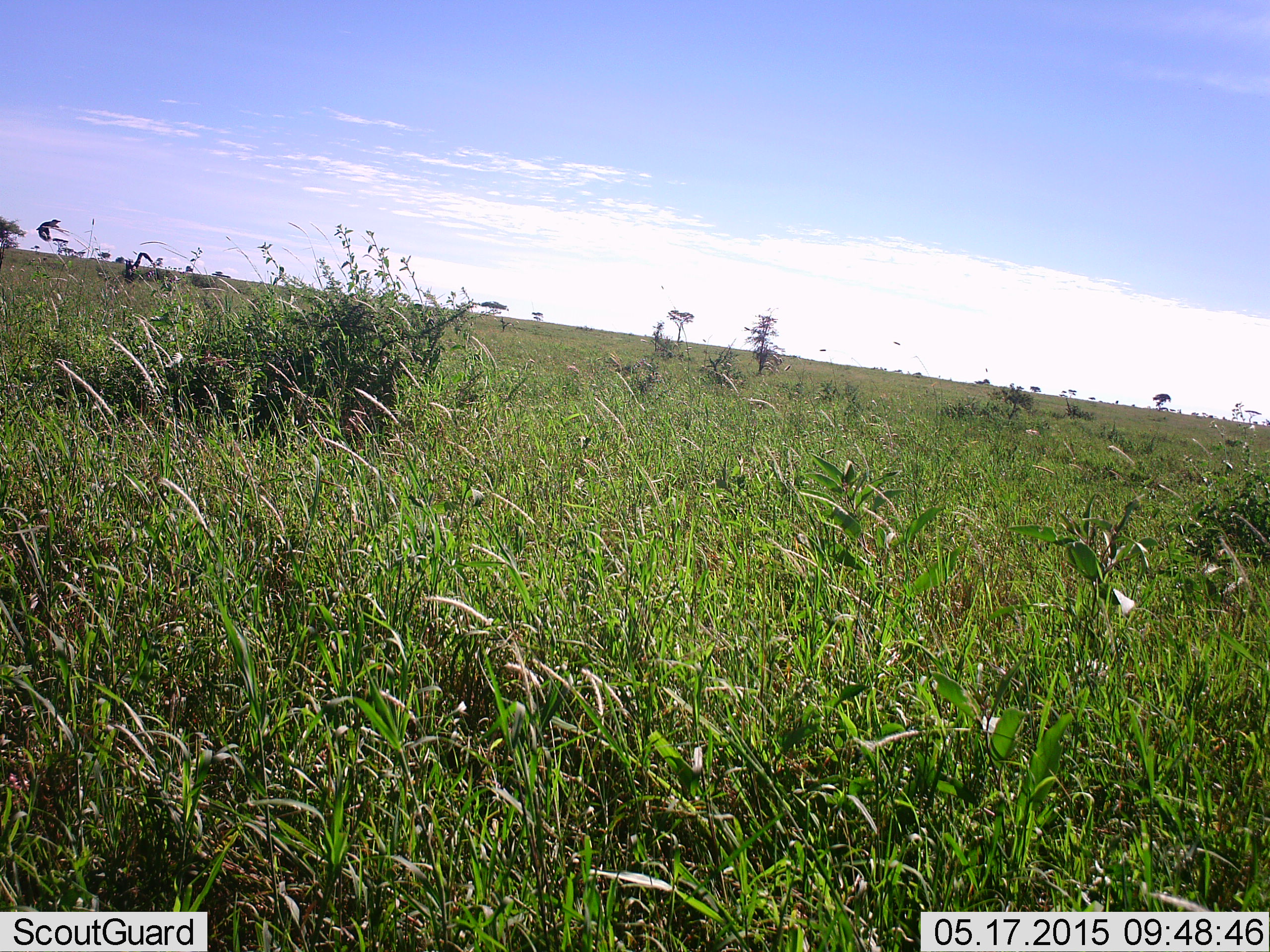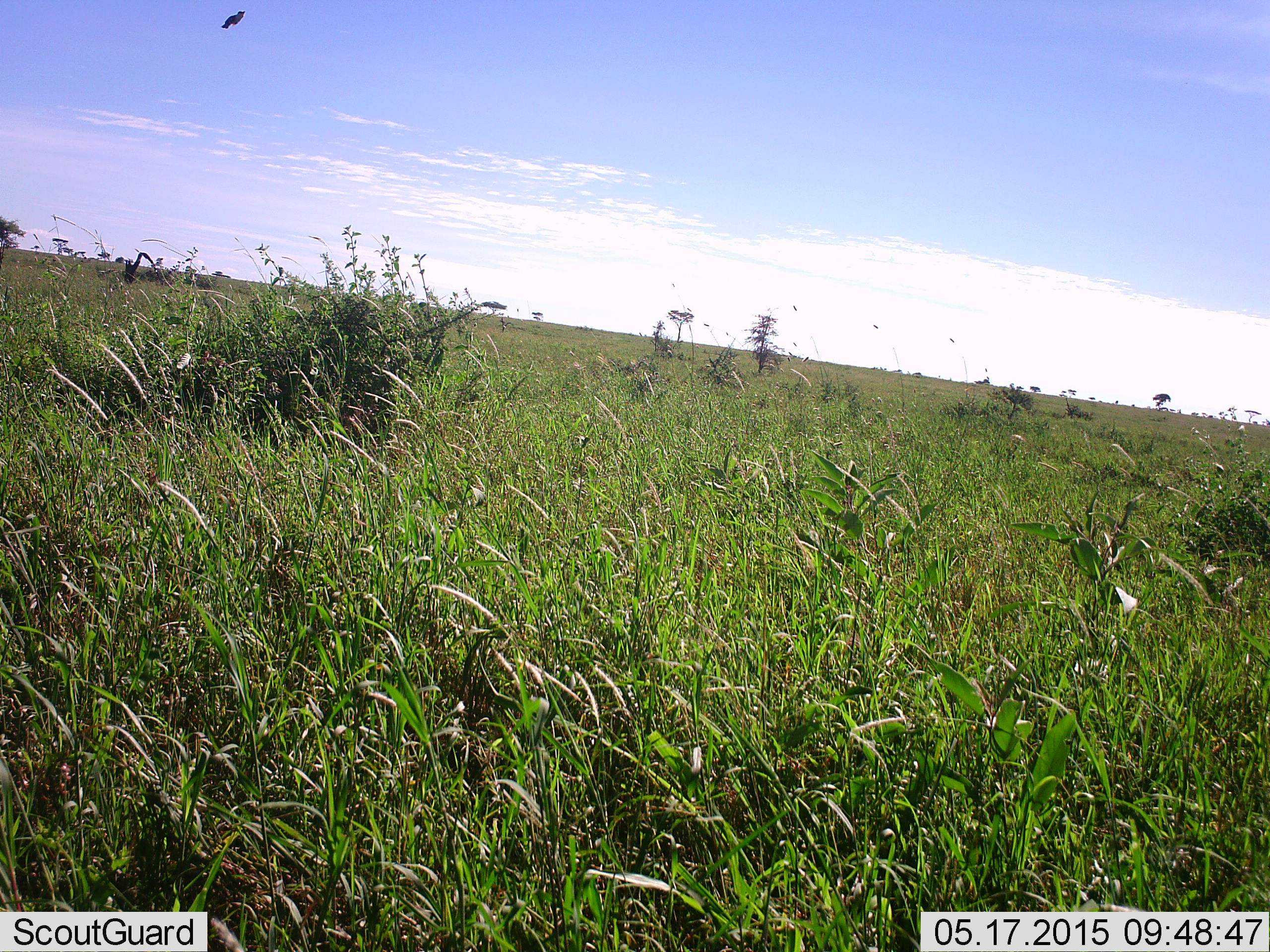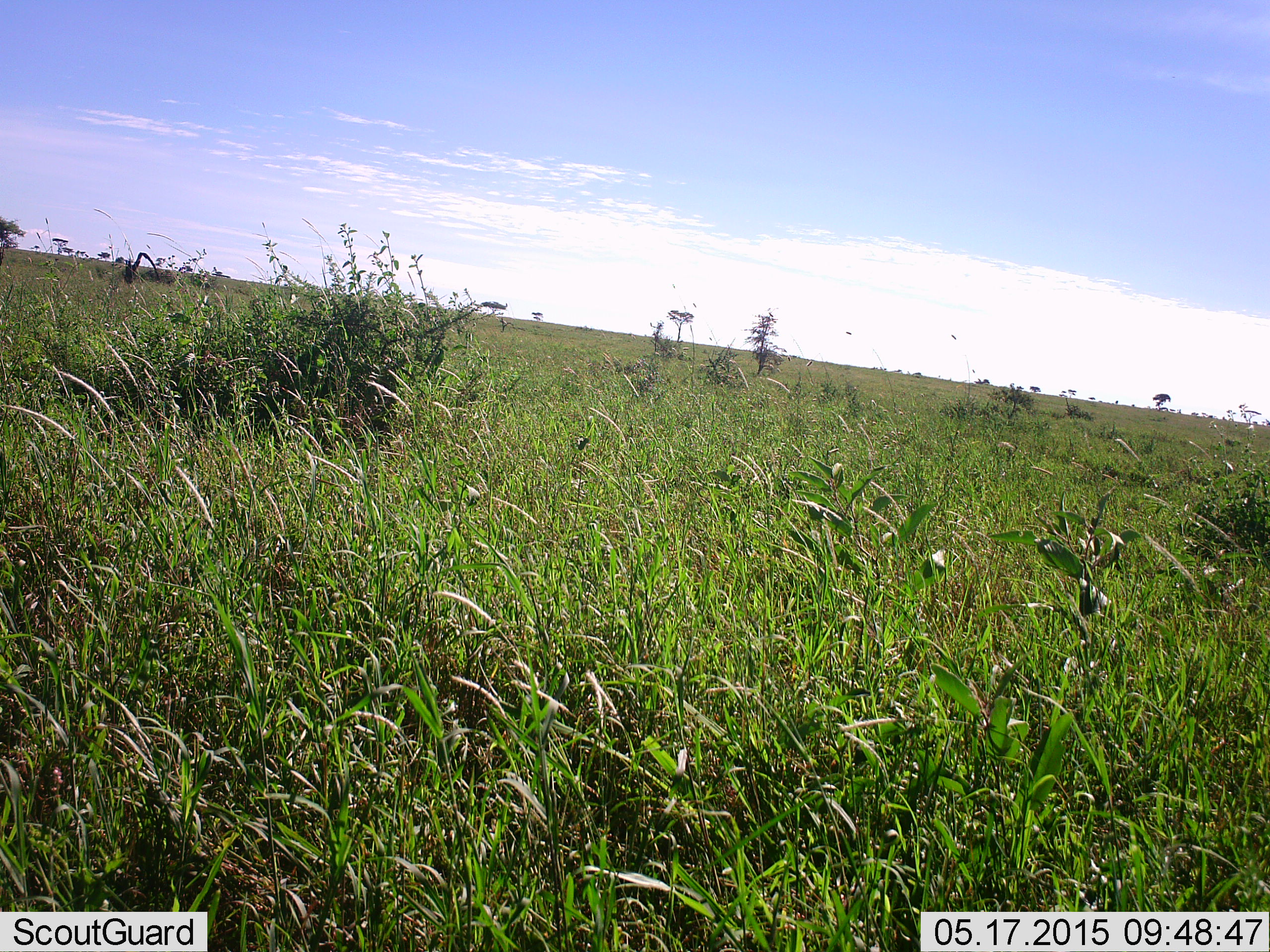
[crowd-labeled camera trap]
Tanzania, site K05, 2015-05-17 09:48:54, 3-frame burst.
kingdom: Animalia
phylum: Chordata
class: Aves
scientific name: Aves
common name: bird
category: otherbird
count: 1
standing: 0%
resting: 0%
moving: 100%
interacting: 0%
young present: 0%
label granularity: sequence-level